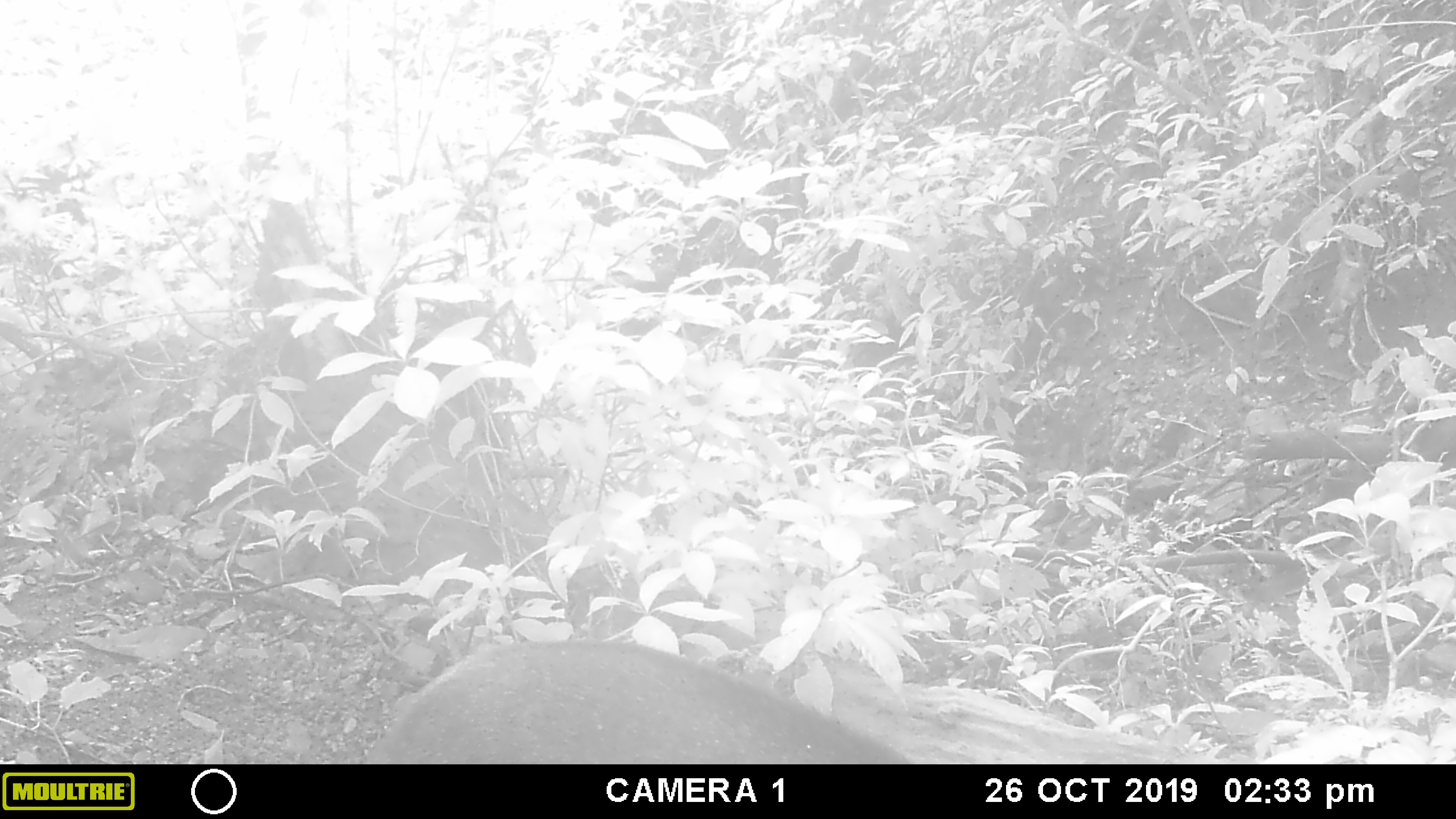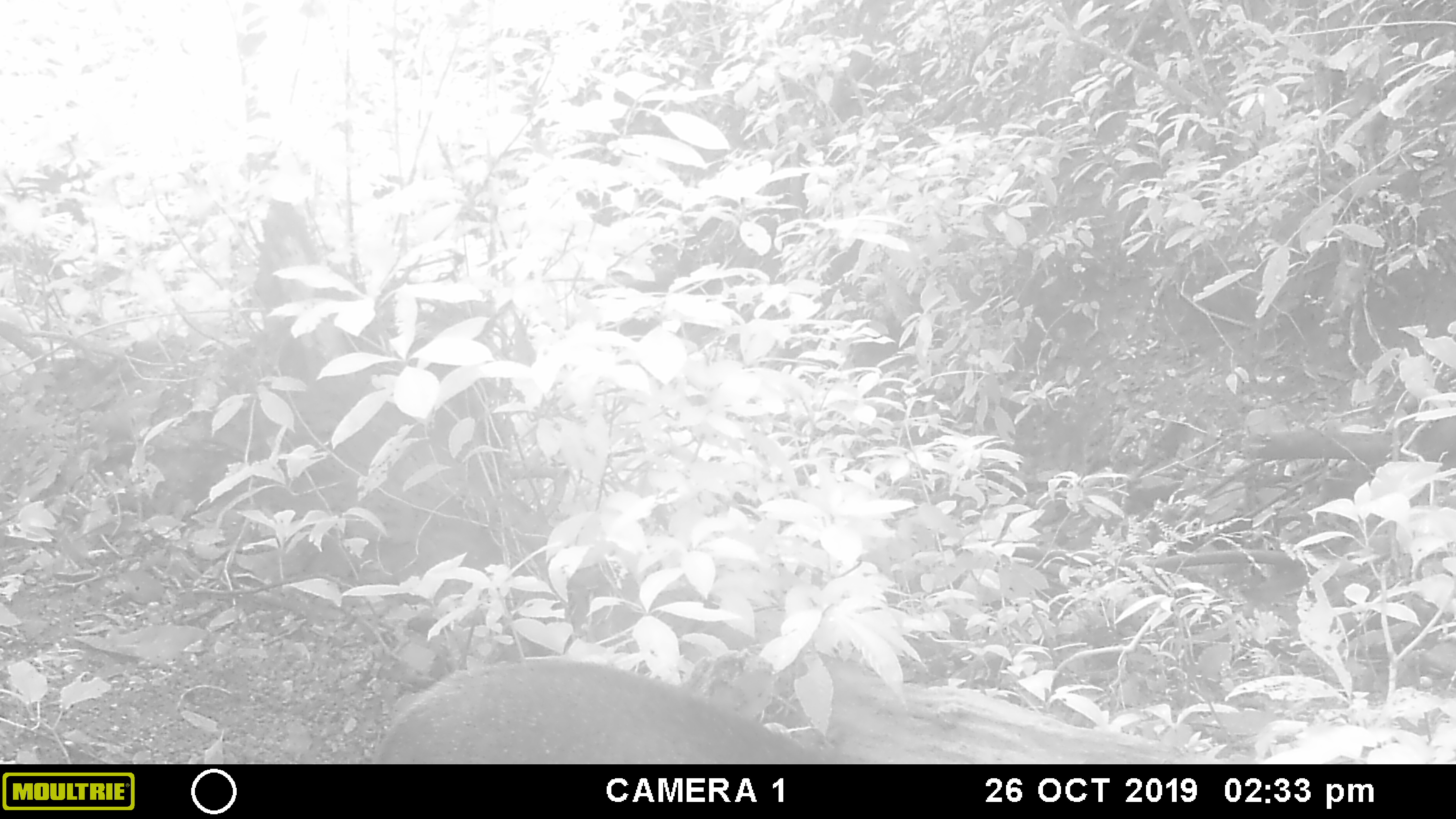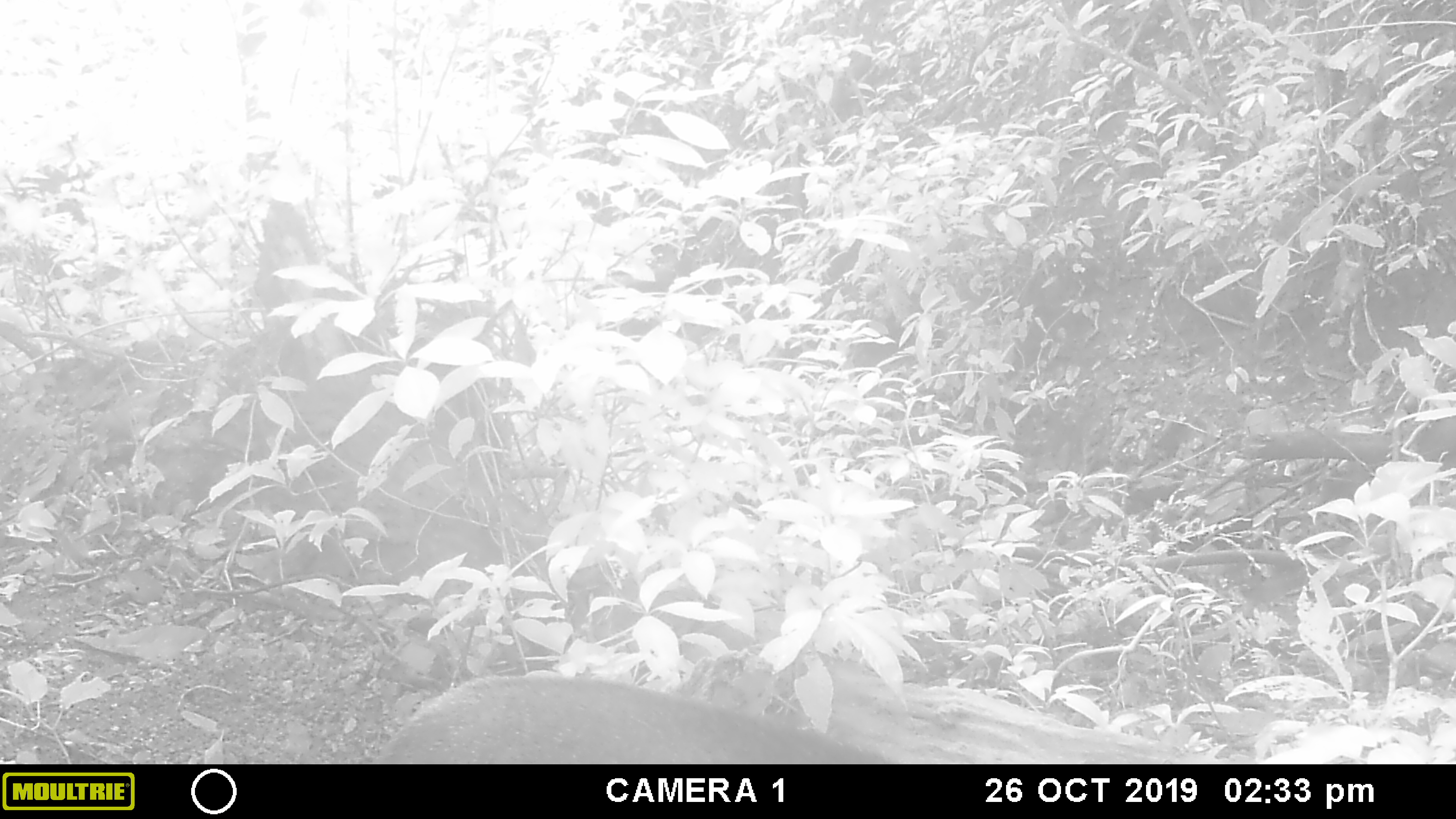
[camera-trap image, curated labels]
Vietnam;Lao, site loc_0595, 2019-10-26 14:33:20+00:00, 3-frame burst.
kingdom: Animalia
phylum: Chordata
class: Mammalia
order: Artiodactyla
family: Suidae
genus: Sus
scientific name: Sus scrofa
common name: eurasian wild pig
Eurasian wild pig (Sus scrofa). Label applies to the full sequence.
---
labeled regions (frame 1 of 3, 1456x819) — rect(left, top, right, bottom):
eurasian wild pig: rect(357, 639, 910, 764)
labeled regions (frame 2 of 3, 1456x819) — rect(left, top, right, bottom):
eurasian wild pig: rect(368, 656, 839, 764)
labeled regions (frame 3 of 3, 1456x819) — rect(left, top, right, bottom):
eurasian wild pig: rect(371, 674, 885, 764)